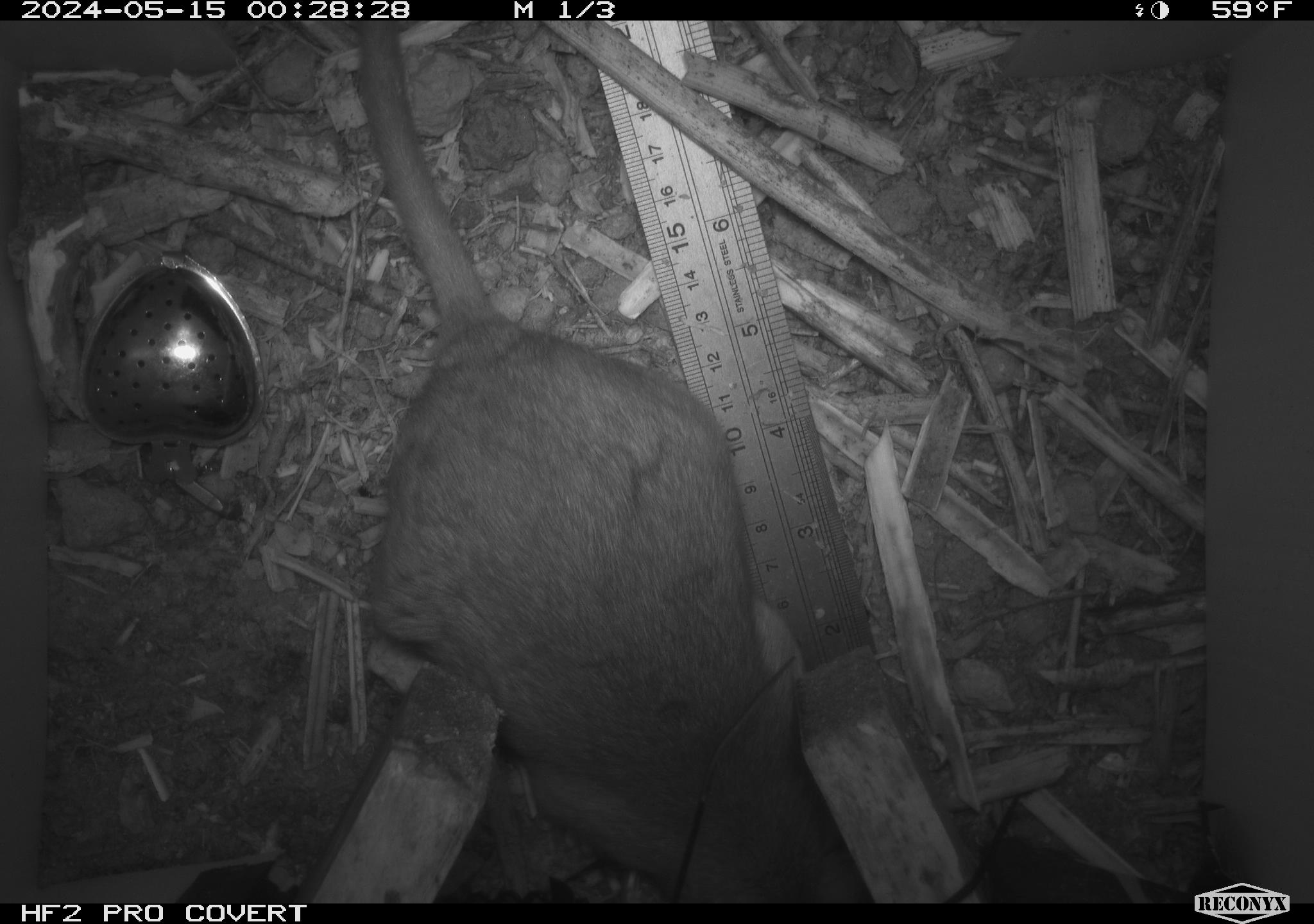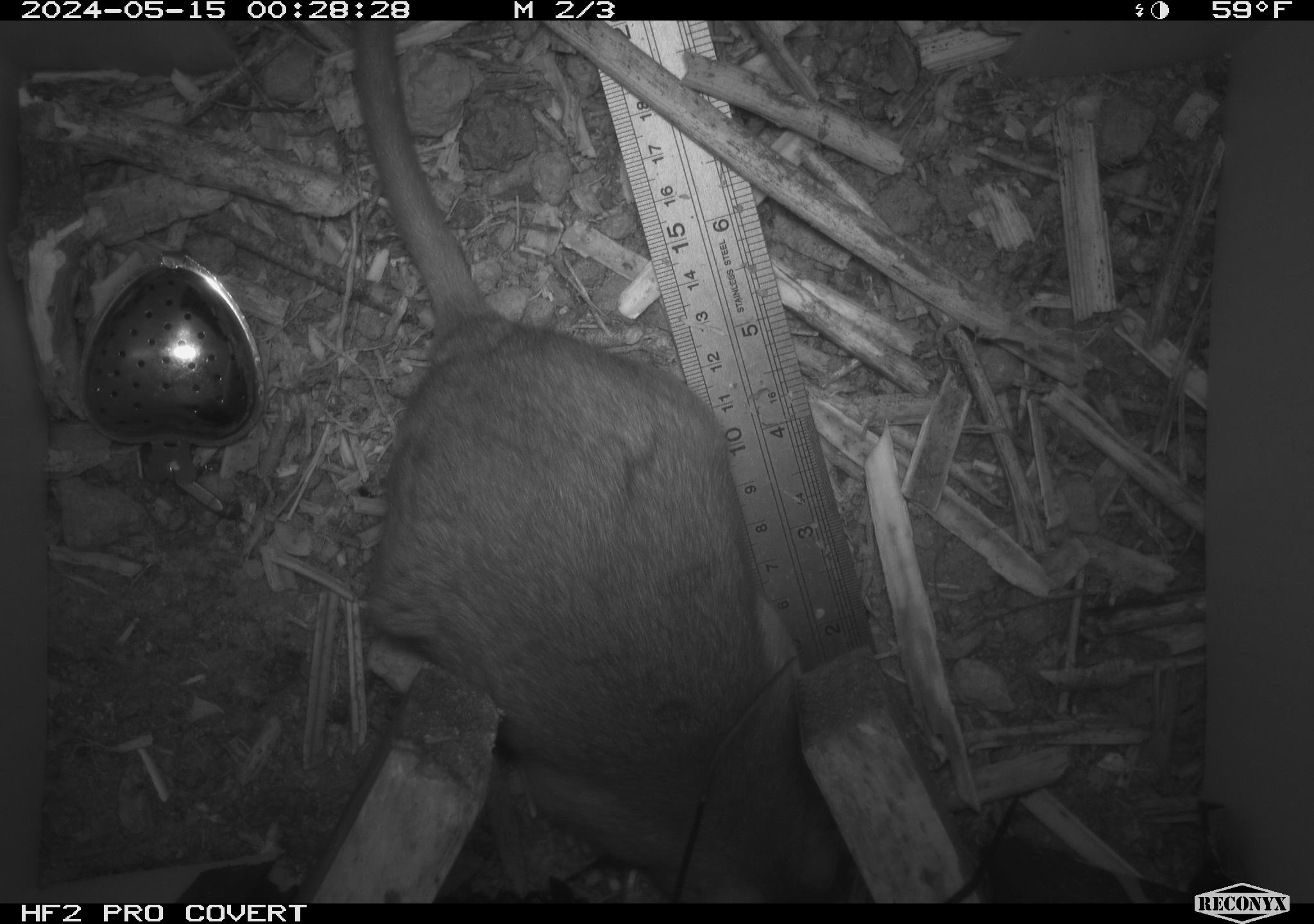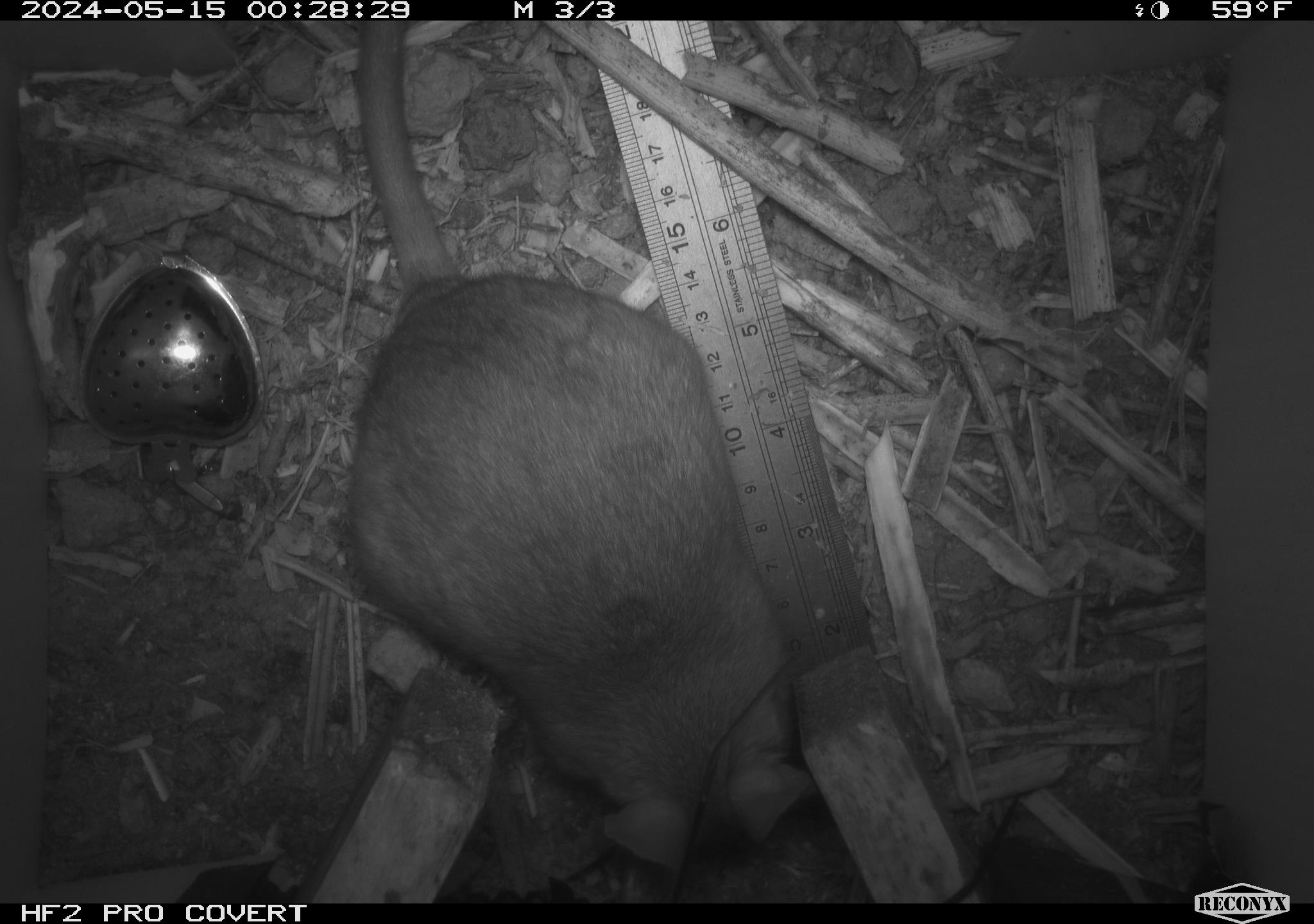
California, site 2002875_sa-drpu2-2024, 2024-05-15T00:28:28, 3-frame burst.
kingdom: Animalia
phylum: Chordata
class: Mammalia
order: Rodentia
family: Cricetidae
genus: Neotoma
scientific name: Neotoma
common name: pack rat or woodrat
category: neotoma species